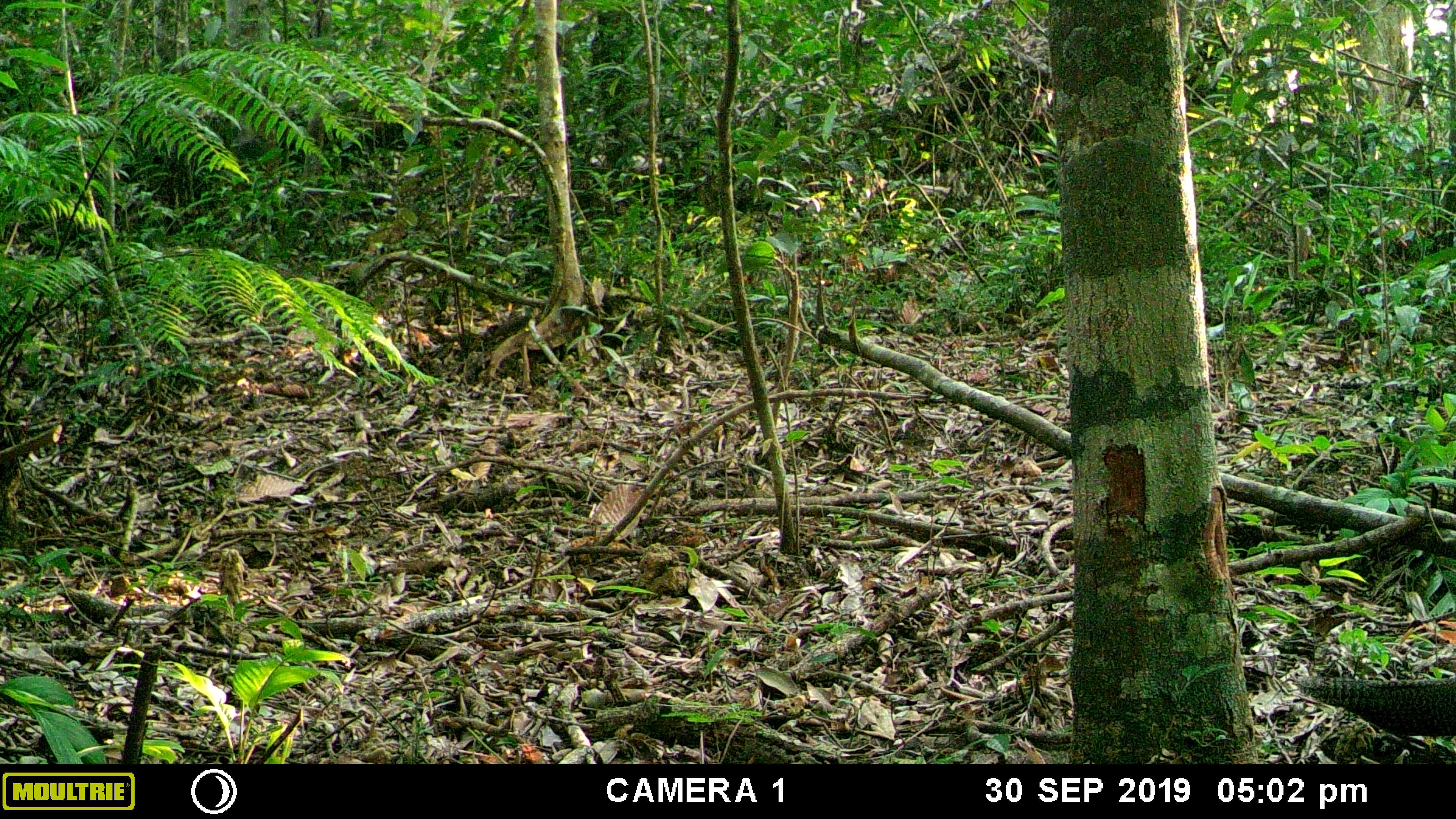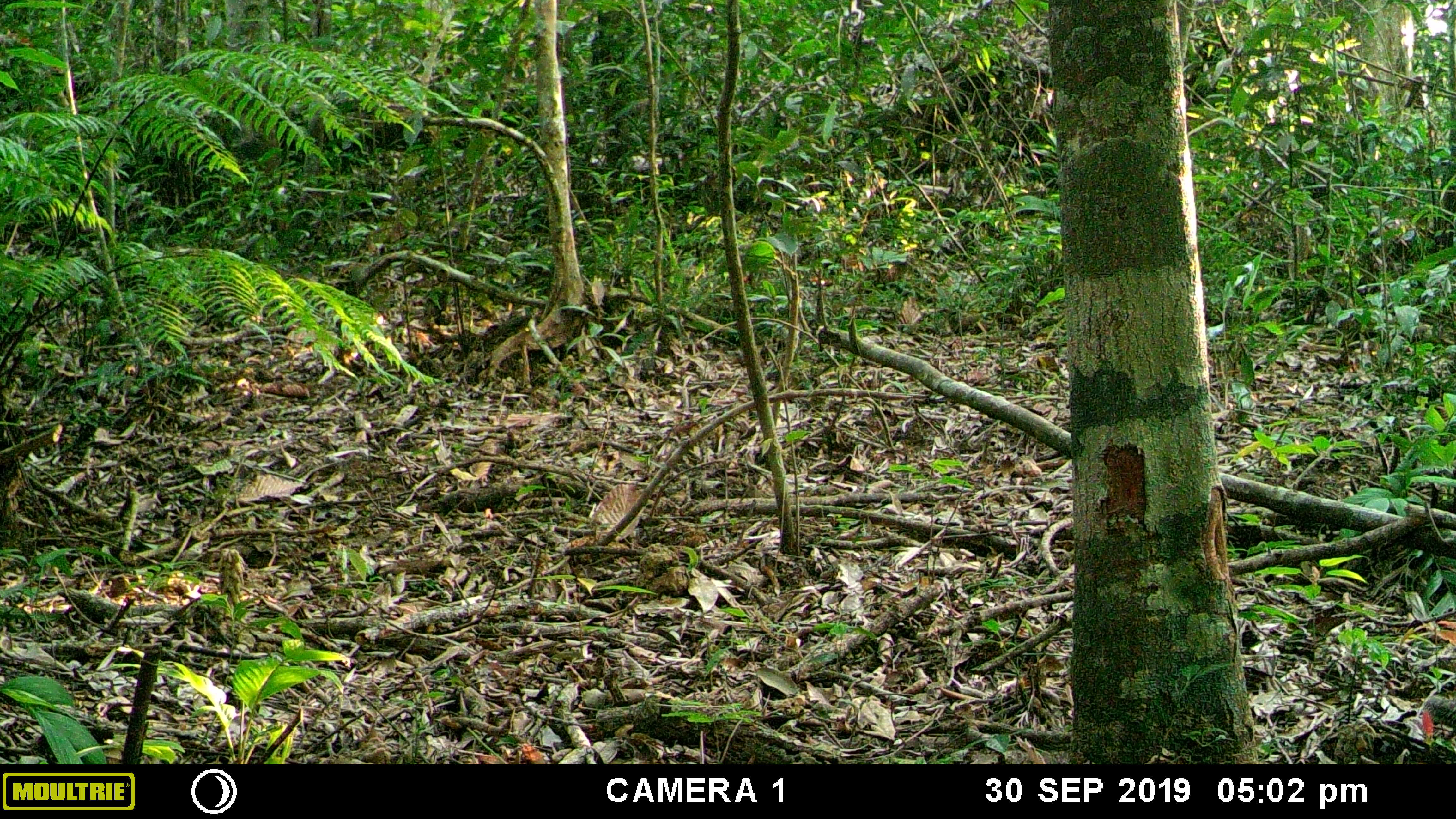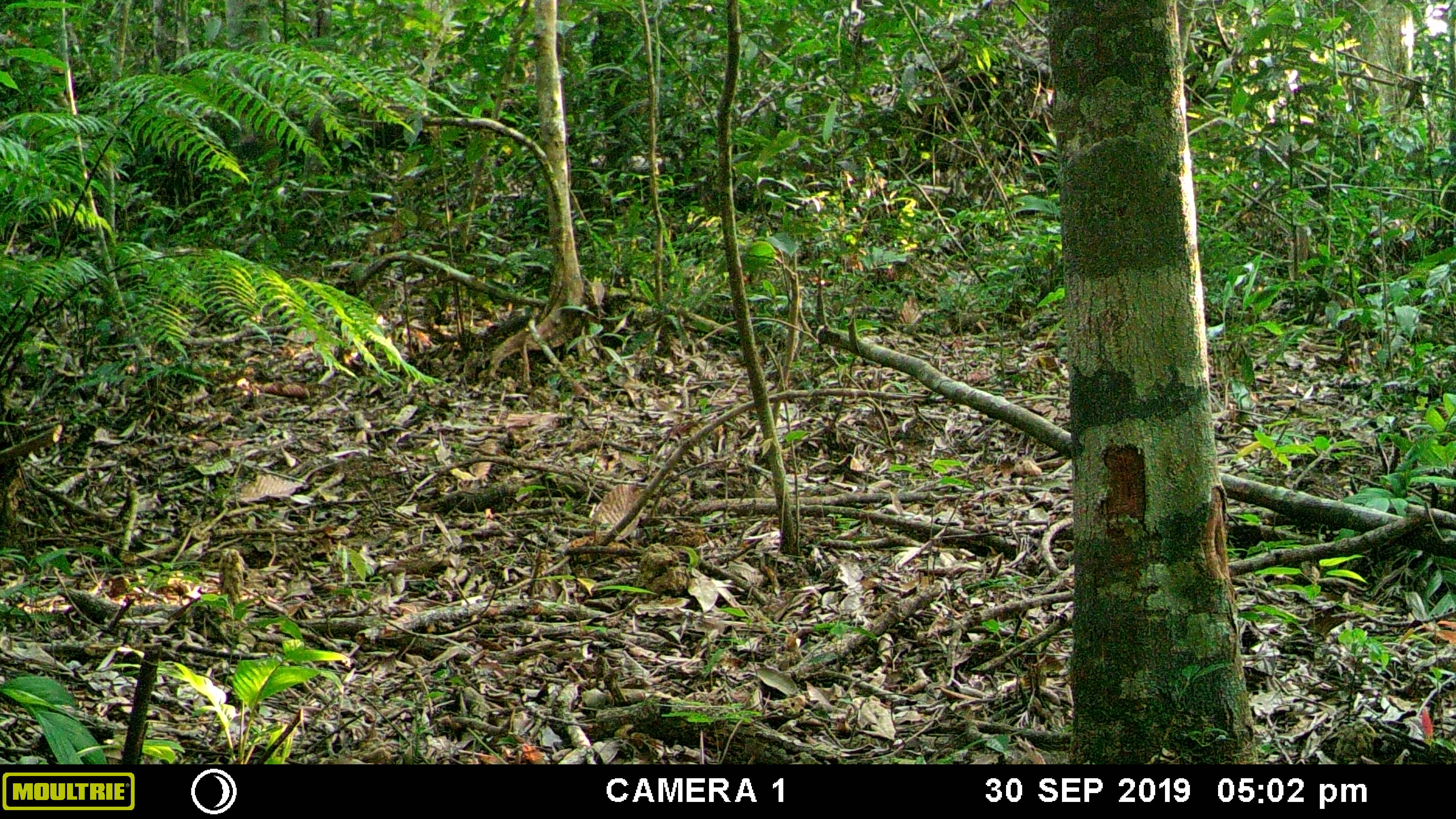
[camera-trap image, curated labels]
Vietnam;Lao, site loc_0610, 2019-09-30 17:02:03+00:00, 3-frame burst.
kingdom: Animalia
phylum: Chordata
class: Aves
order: Galliformes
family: Phasianidae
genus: Polyplectron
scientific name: Polyplectron bicalcaratum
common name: gray peacock-pheasant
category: grey peacock pheasant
Grey peacock pheasant (gray peacock-pheasant) (Polyplectron bicalcaratum). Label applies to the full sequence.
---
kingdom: Animalia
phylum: Chordata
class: Mammalia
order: Rodentia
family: Sciuridae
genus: Dremomys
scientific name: Dremomys rufigenis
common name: red-cheeked squirrel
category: red cheeked squirrel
Red cheeked squirrel (red-cheeked squirrel) (Dremomys rufigenis). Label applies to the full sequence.